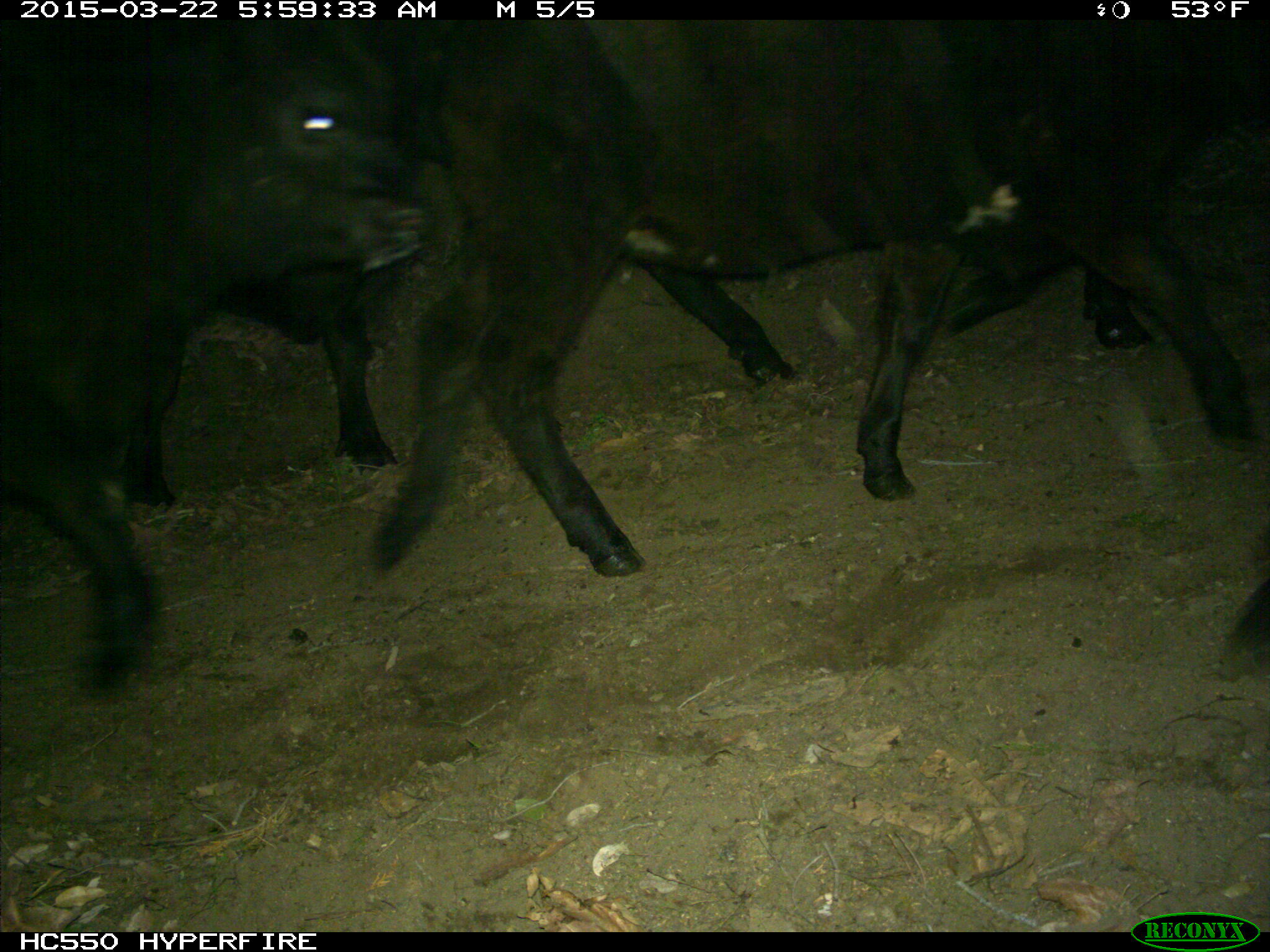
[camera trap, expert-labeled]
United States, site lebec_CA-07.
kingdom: Animalia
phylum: Chordata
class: Mammalia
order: Artiodactyla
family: Bovidae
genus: Bos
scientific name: Bos taurus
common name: domestic cow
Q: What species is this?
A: Bos taurus (domestic cow).